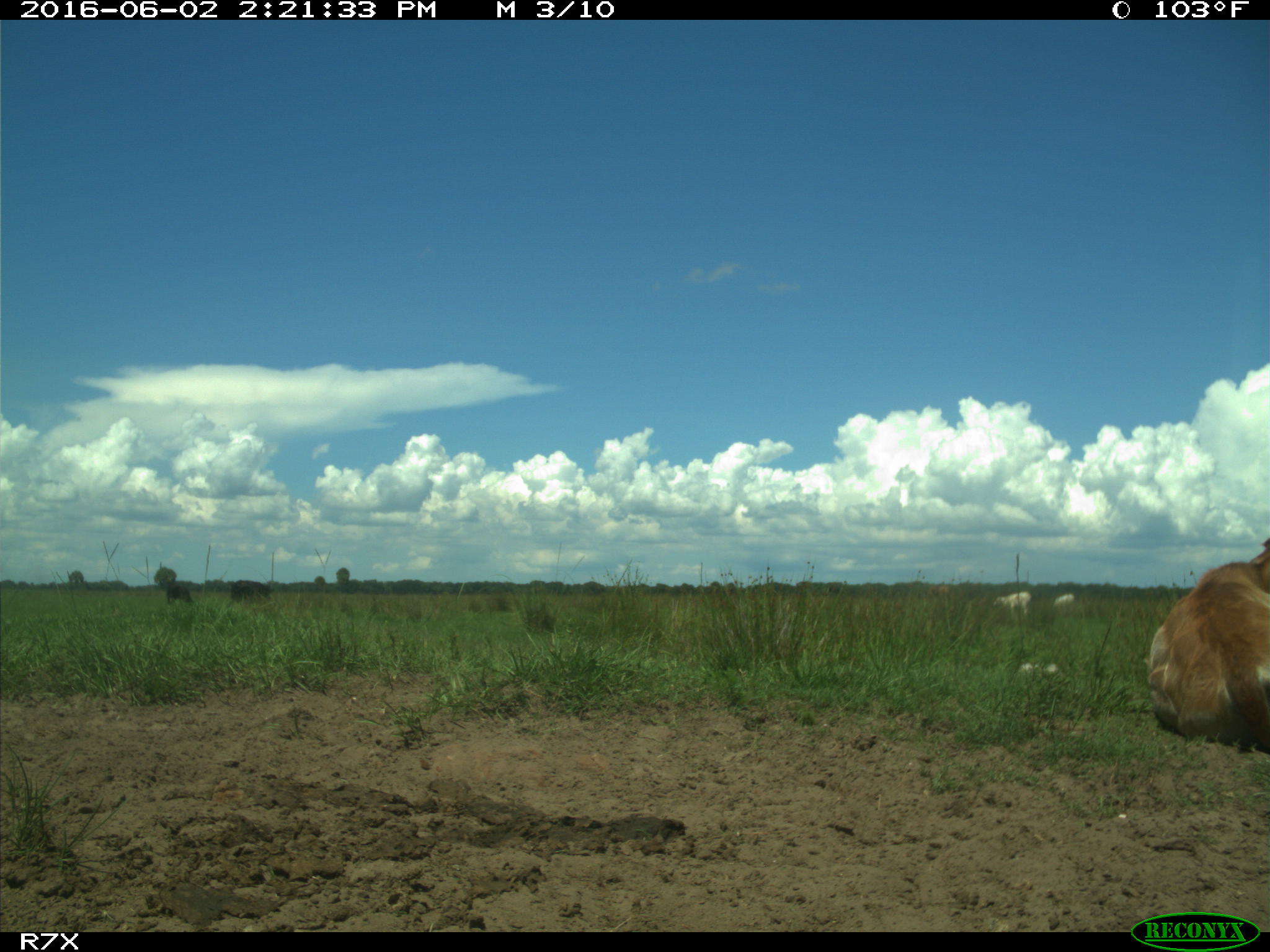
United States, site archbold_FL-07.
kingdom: Animalia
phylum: Chordata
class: Mammalia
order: Artiodactyla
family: Bovidae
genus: Bos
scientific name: Bos taurus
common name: domestic cow